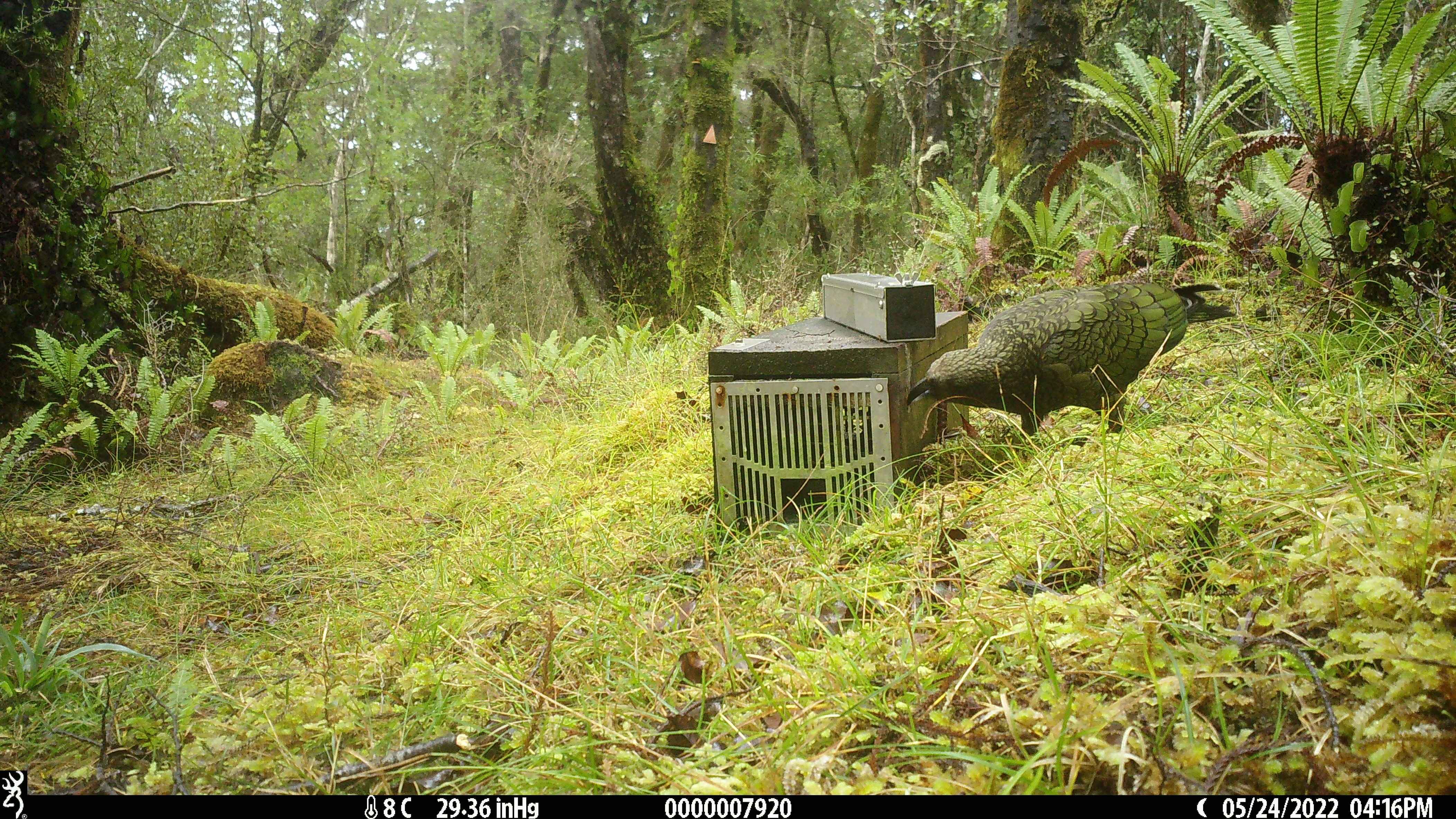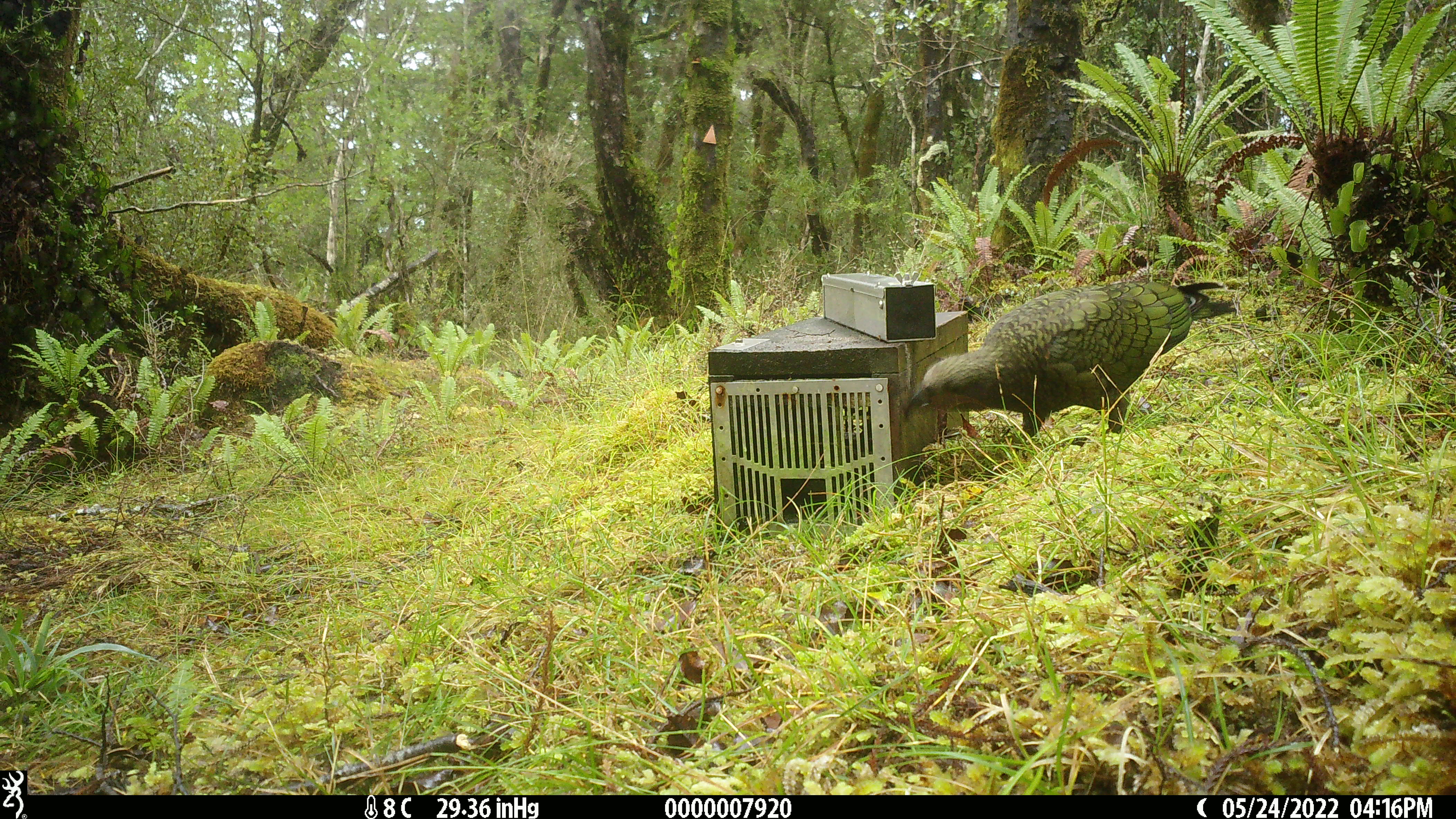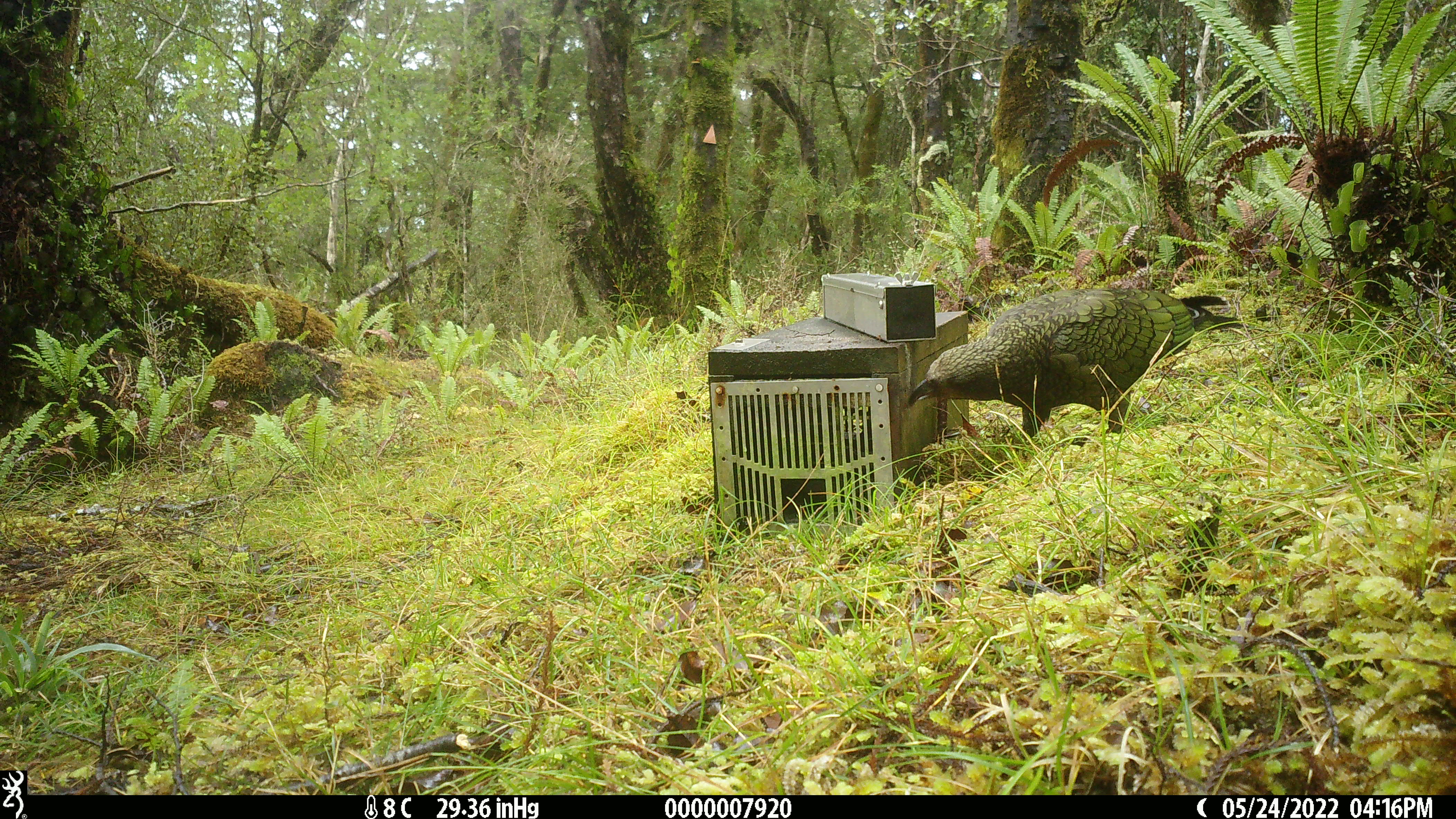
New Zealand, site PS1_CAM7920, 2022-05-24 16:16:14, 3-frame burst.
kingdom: Animalia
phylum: Chordata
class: Aves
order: Psittaciformes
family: Strigopidae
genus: Nestor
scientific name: Nestor notabilis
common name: kea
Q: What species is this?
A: Kea (Nestor notabilis).